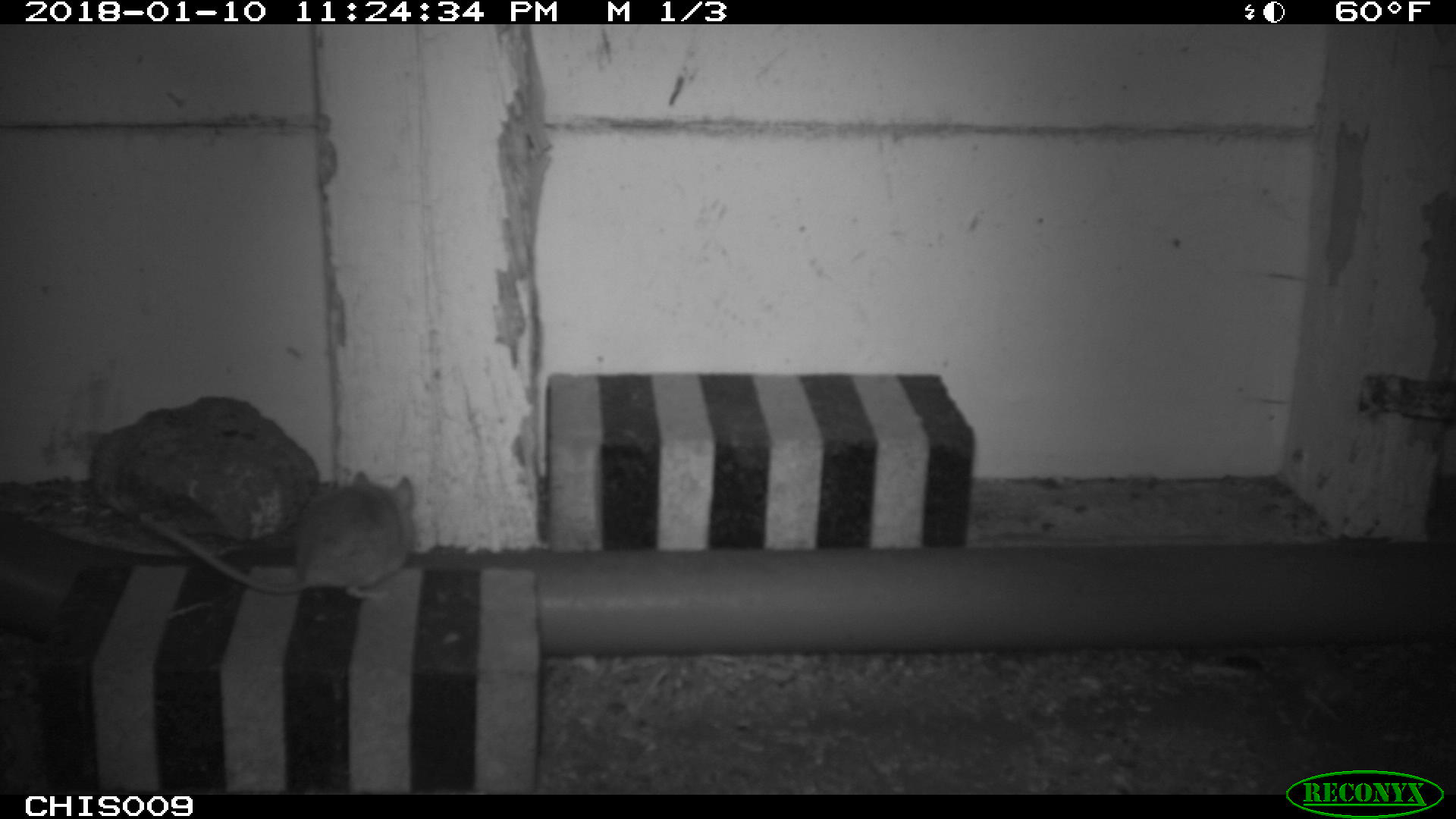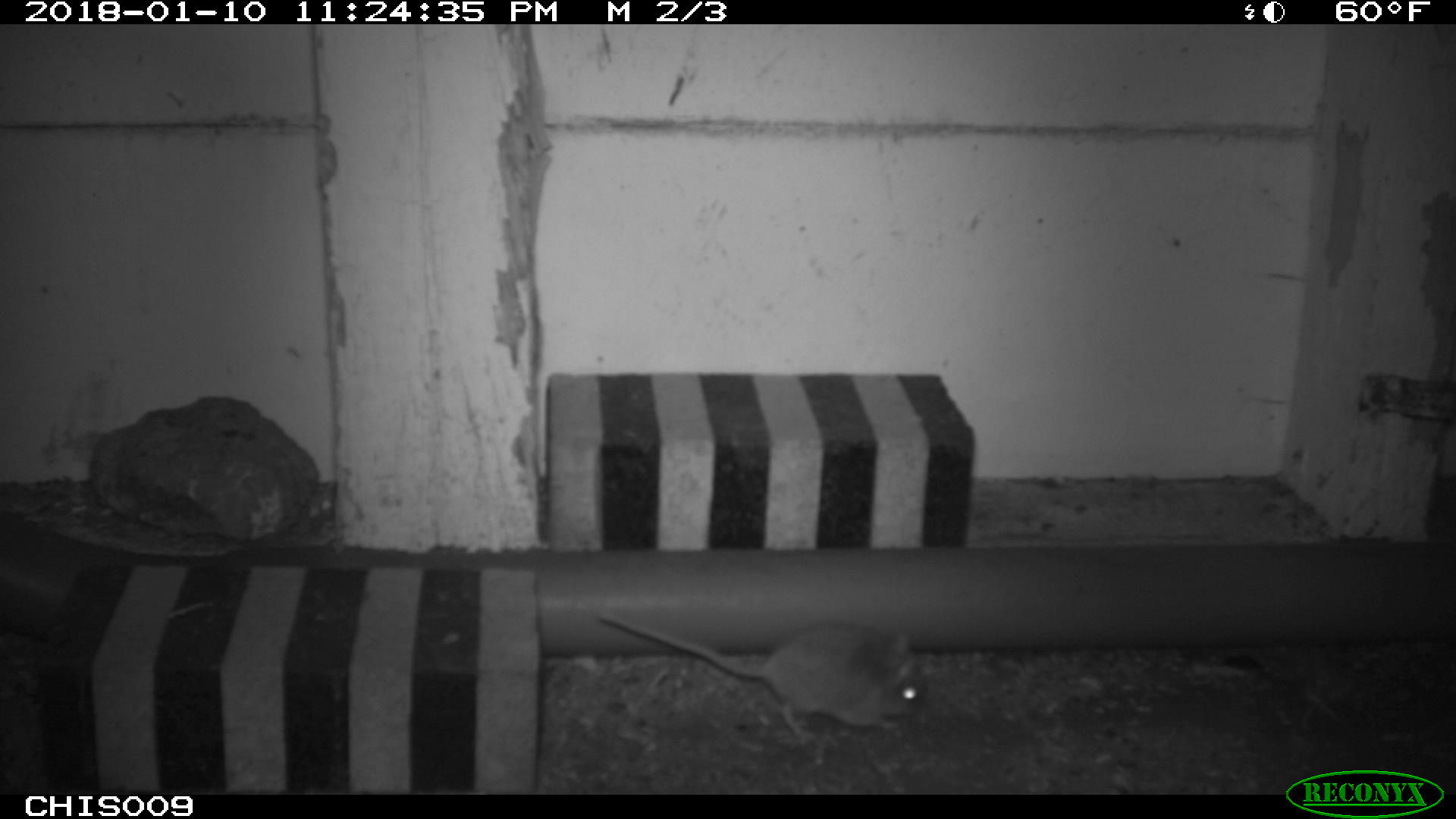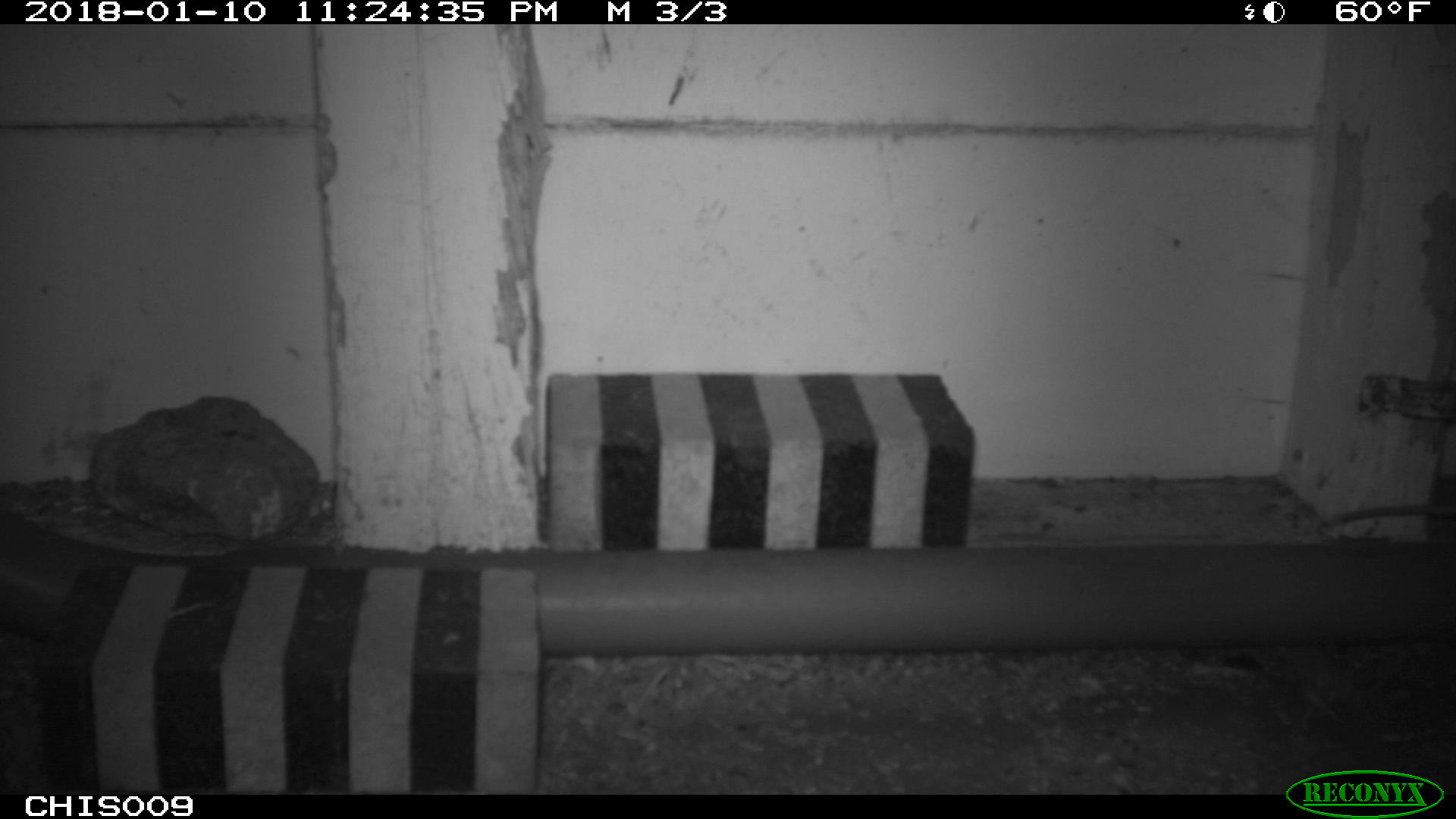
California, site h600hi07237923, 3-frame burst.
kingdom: Animalia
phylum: Chordata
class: Mammalia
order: Rodentia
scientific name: Rodentia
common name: rodent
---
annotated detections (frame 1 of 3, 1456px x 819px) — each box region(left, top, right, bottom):
rodent: region(138, 469, 414, 598)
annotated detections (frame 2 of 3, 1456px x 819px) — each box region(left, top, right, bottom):
rodent: region(600, 613, 926, 745)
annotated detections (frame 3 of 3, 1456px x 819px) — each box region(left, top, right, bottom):
rodent: region(1320, 500, 1454, 524)